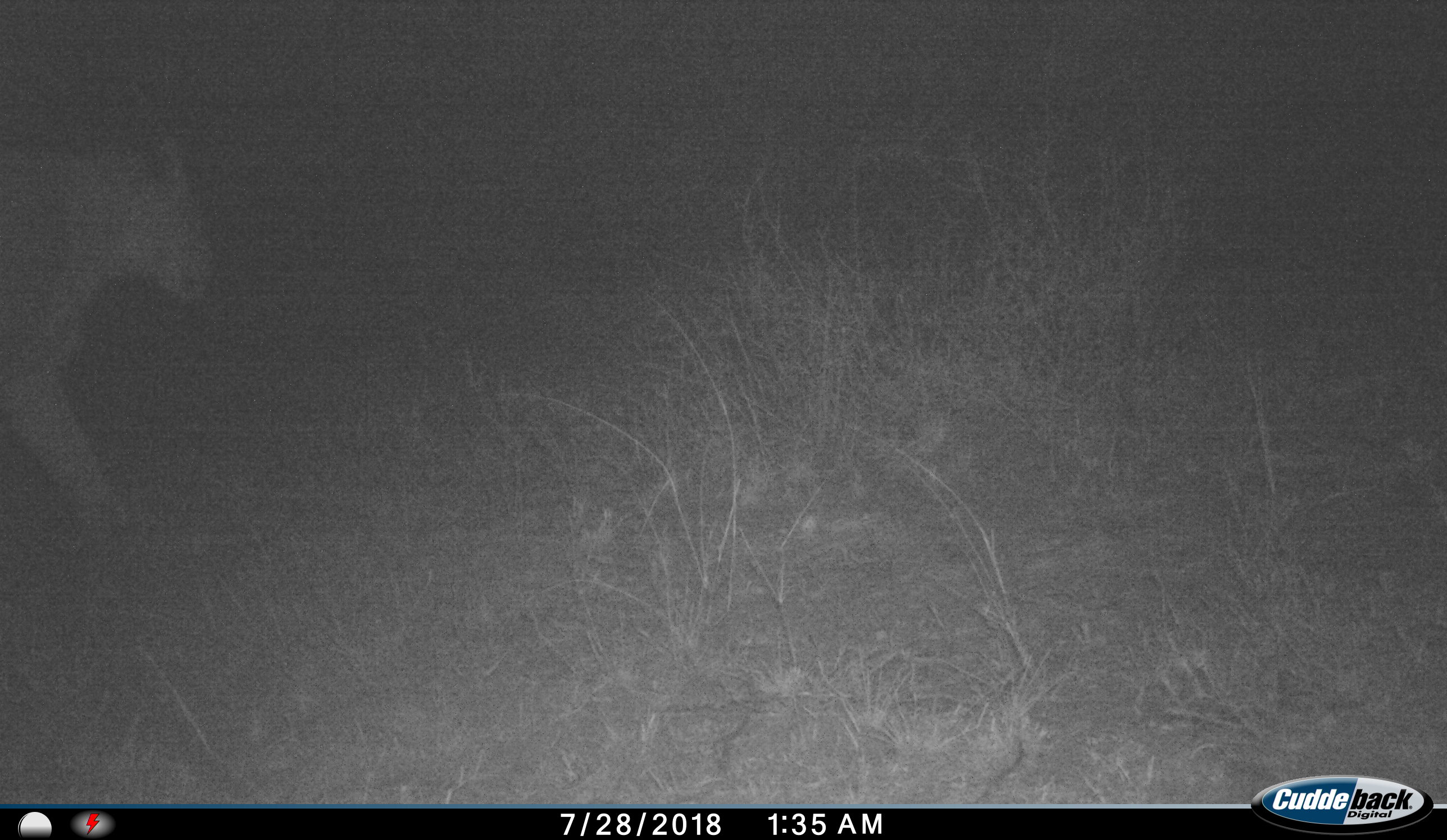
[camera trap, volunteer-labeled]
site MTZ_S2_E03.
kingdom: Animalia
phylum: Chordata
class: Mammalia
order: Carnivora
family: Felidae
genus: Panthera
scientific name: Panthera leo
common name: lion female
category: lionfemale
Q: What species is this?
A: Lionfemale (lion female) (Panthera leo).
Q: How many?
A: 1.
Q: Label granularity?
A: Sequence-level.